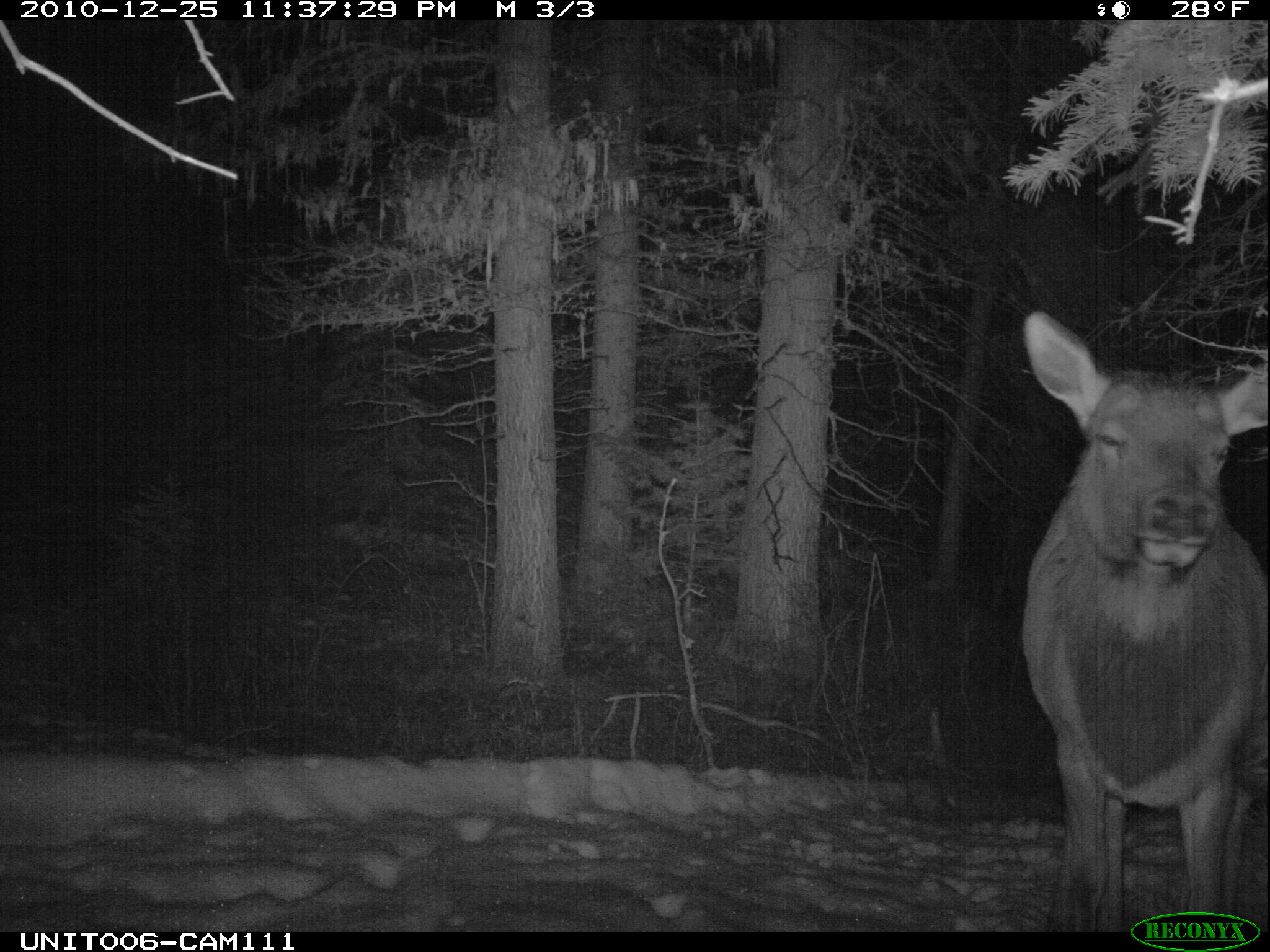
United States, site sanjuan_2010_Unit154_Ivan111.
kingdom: Animalia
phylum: Chordata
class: Mammalia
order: Artiodactyla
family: Cervidae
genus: Cervus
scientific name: Cervus elaphus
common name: red deer